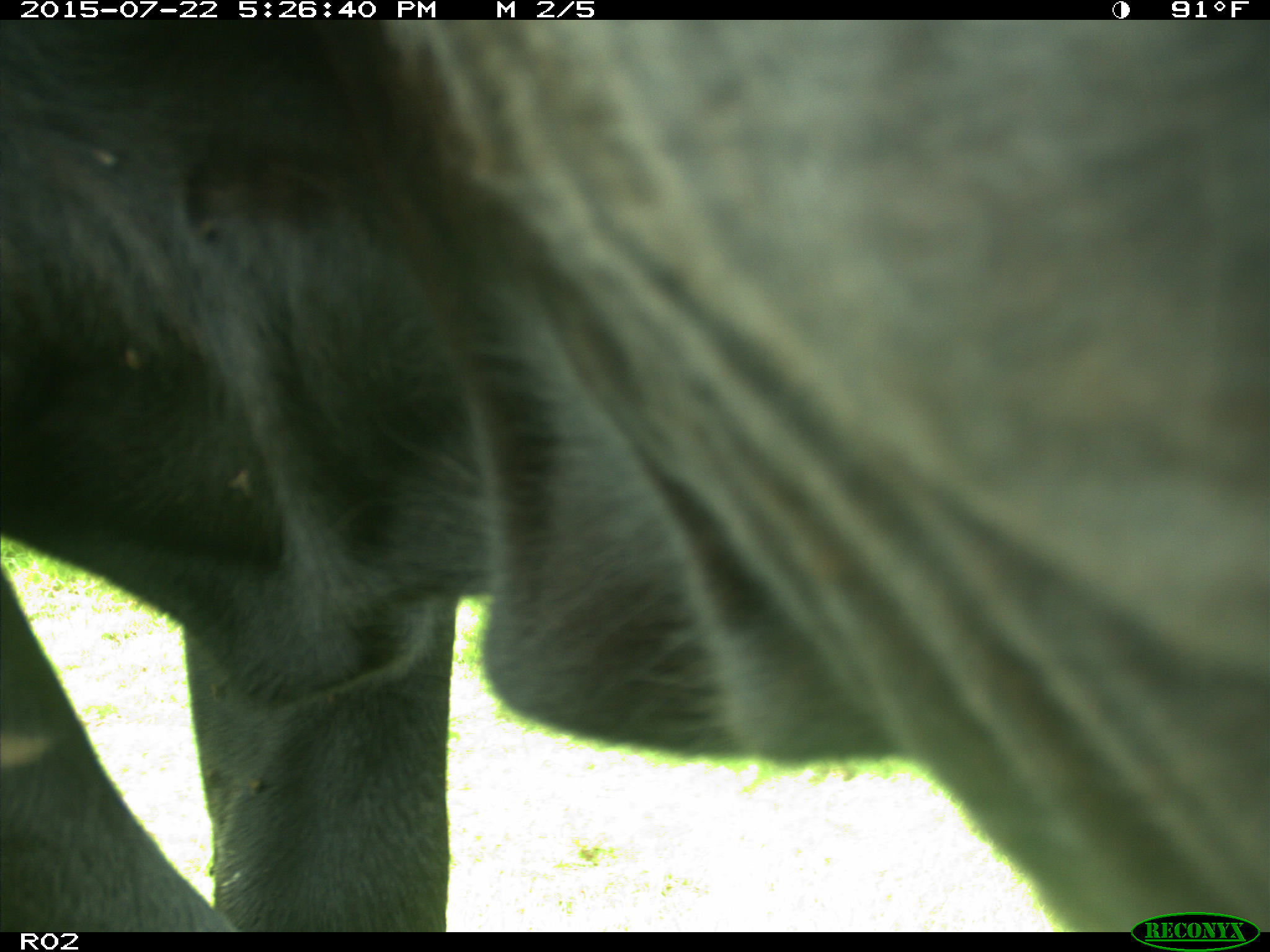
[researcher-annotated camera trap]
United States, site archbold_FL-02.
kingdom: Animalia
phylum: Chordata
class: Mammalia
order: Artiodactyla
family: Bovidae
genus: Bos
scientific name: Bos taurus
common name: domestic cow